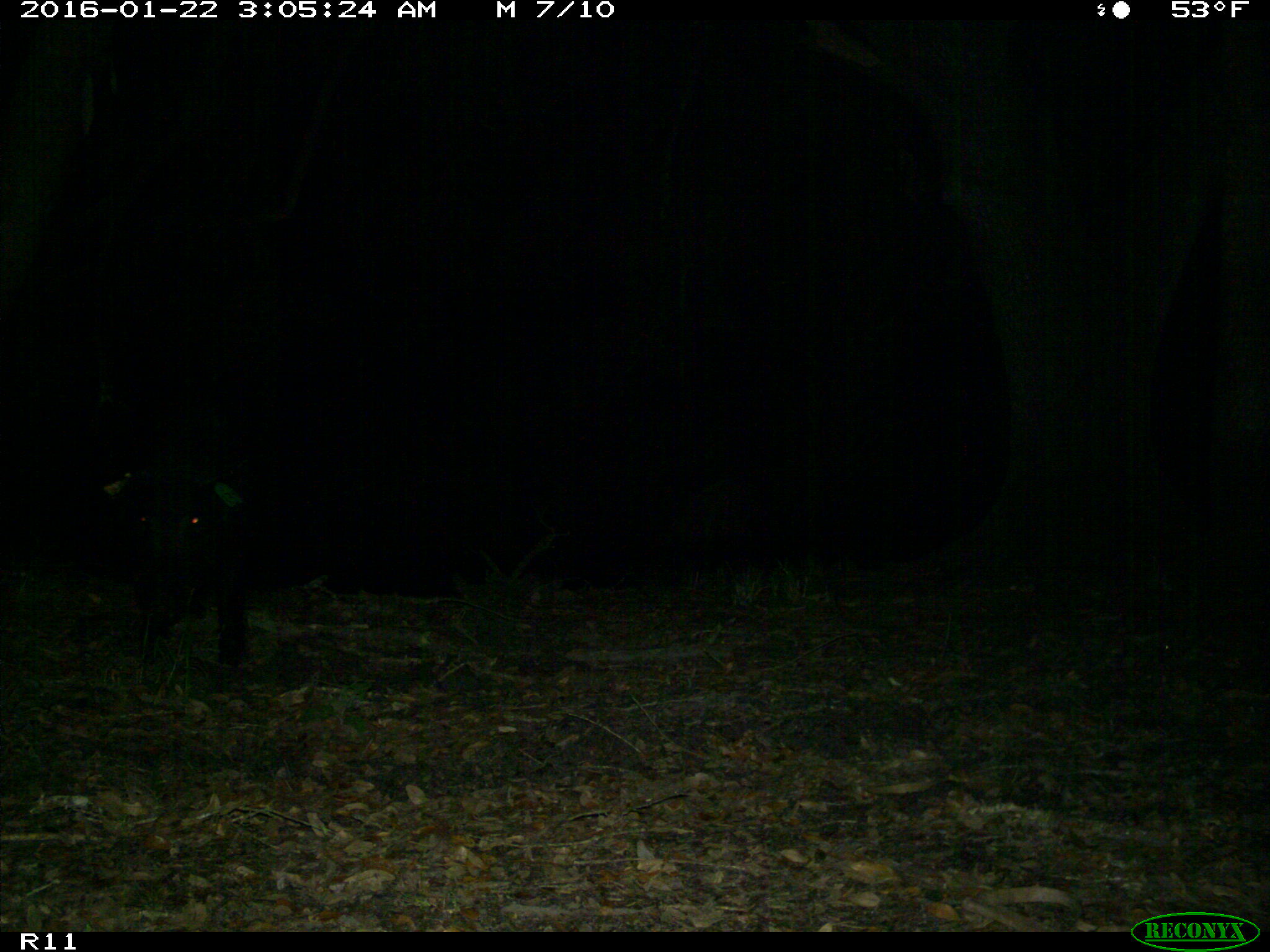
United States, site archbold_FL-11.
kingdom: Animalia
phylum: Chordata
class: Mammalia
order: Artiodactyla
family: Suidae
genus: Sus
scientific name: Sus scrofa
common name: wild boar